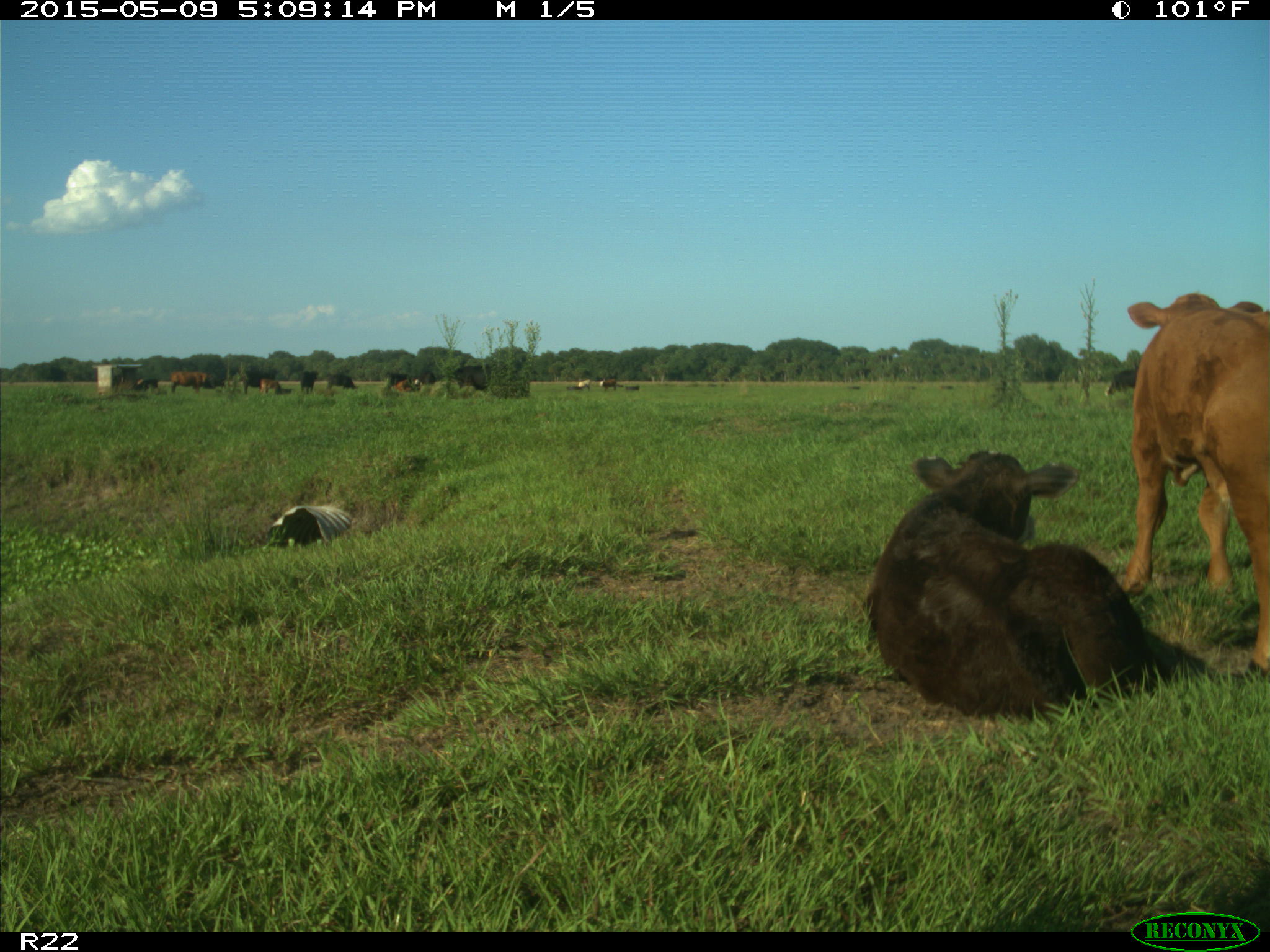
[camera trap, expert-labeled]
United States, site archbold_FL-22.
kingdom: Animalia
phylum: Chordata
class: Mammalia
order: Artiodactyla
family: Bovidae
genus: Bos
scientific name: Bos taurus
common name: domestic cow